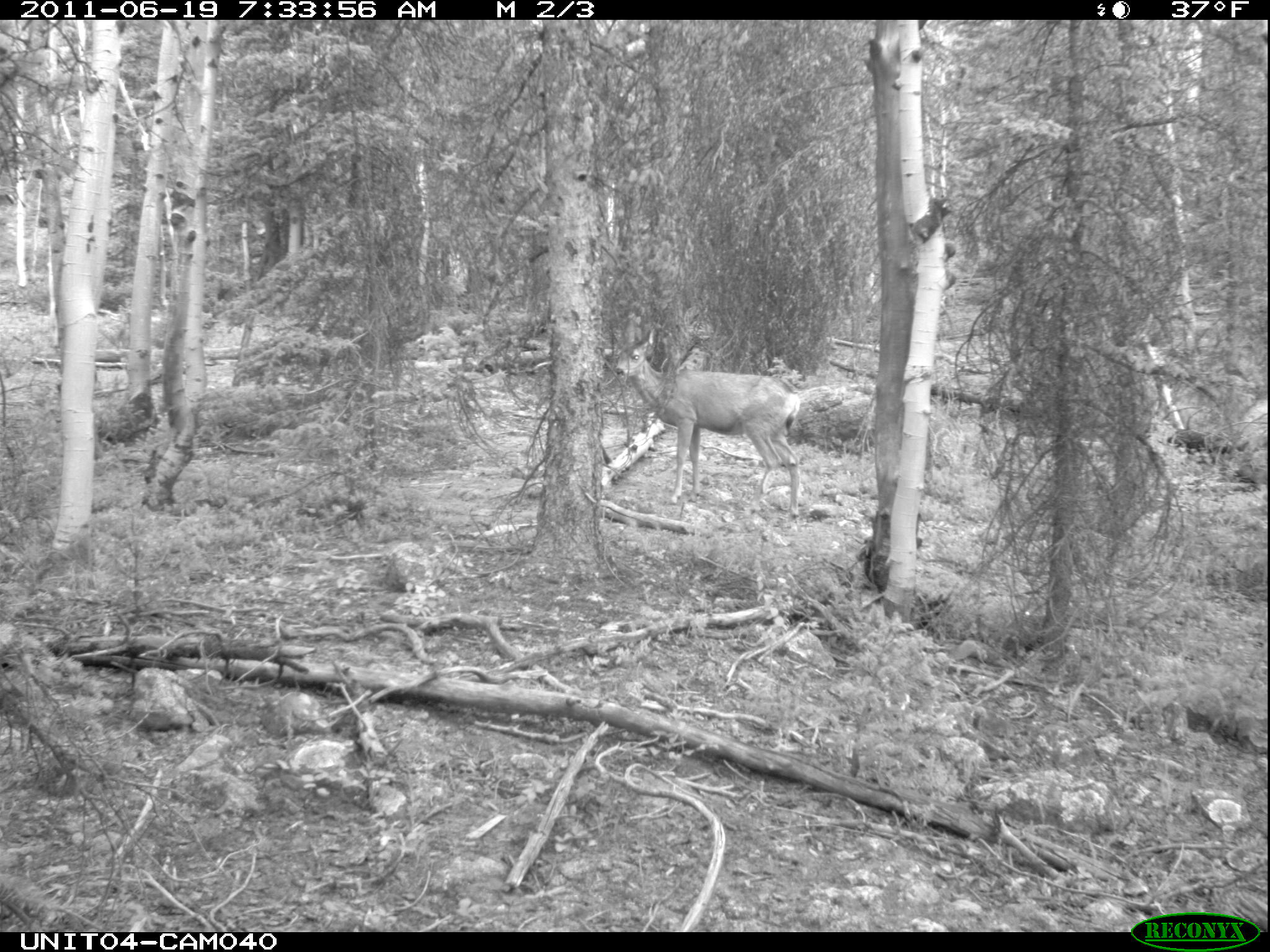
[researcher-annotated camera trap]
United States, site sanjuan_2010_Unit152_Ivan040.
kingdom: Animalia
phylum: Chordata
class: Mammalia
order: Artiodactyla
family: Cervidae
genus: Odocoileus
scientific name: Odocoileus hemionus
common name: mule deer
Odocoileus hemionus (mule deer).